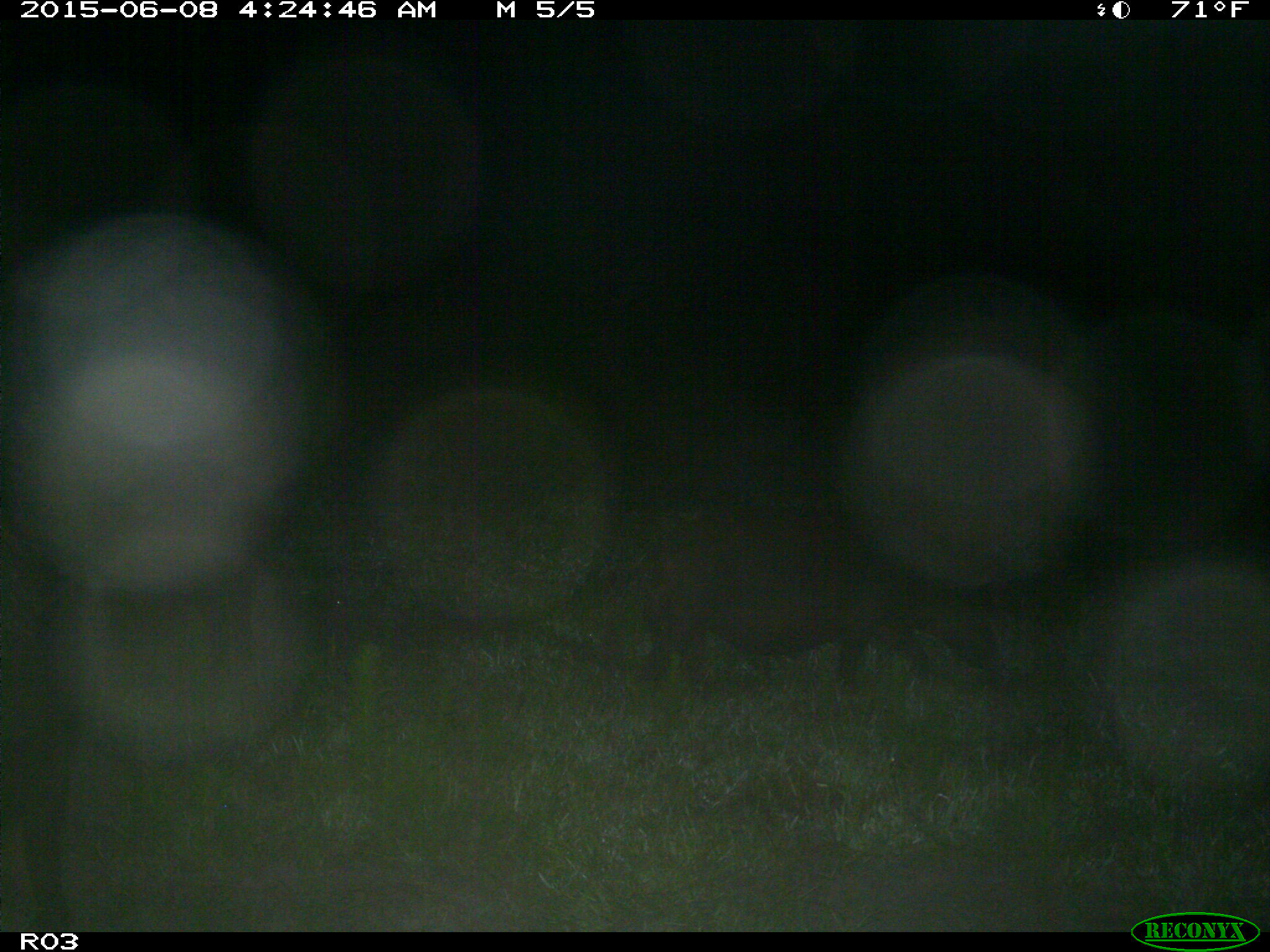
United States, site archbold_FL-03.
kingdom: Animalia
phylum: Chordata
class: Mammalia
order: Artiodactyla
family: Suidae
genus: Sus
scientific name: Sus scrofa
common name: wild boar